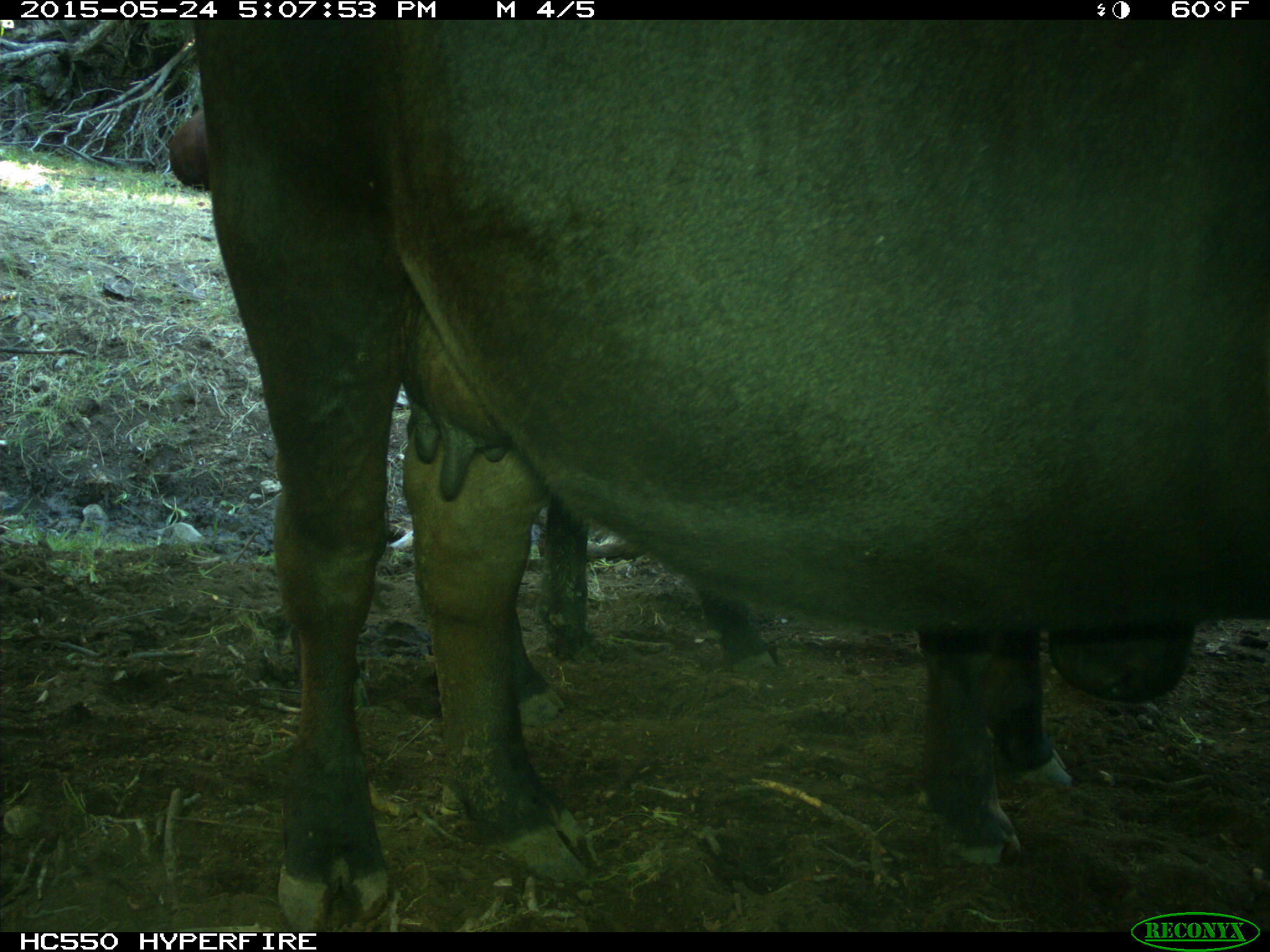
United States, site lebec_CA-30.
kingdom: Animalia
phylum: Chordata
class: Mammalia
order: Artiodactyla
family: Bovidae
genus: Bos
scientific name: Bos taurus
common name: domestic cow